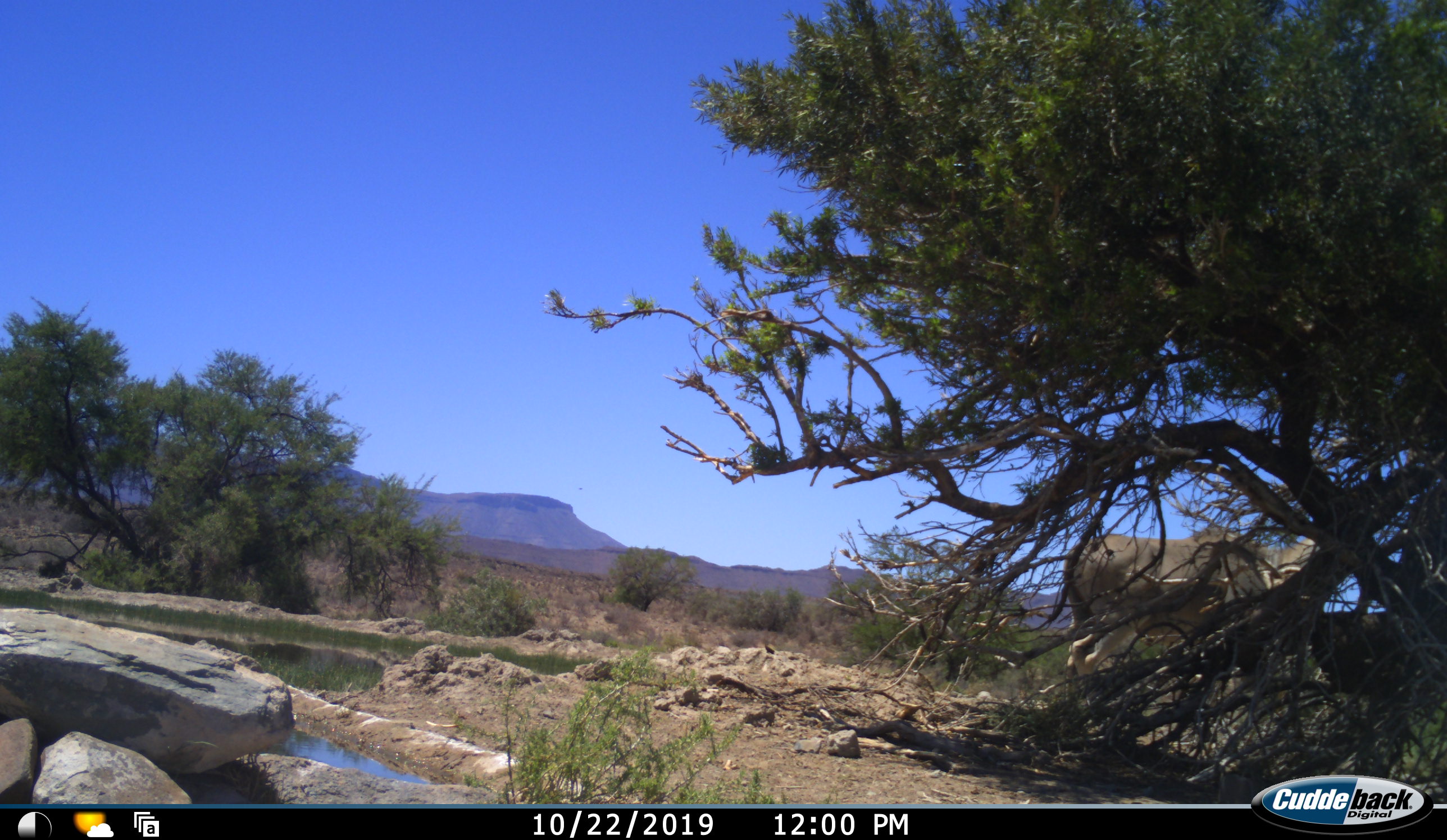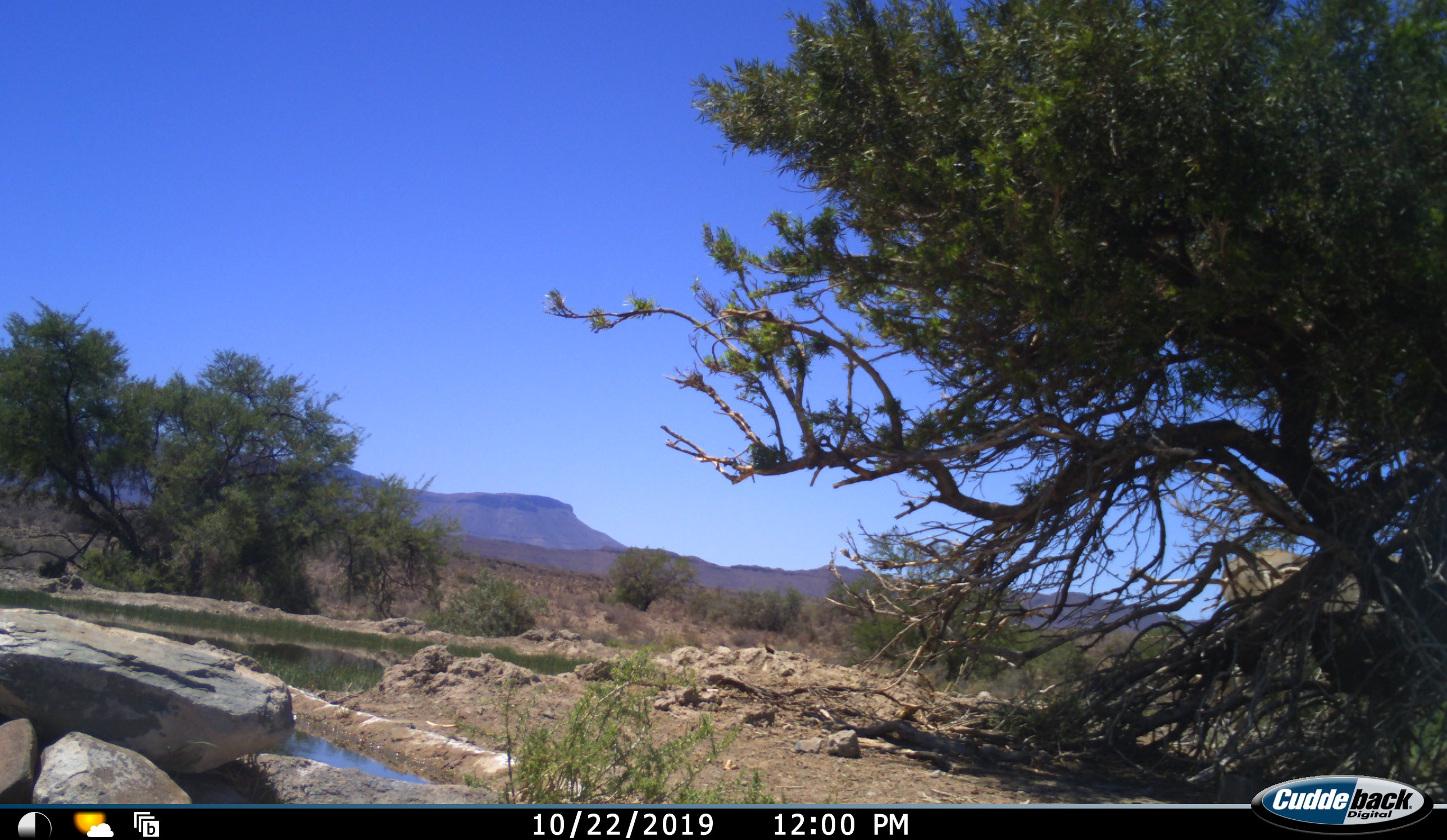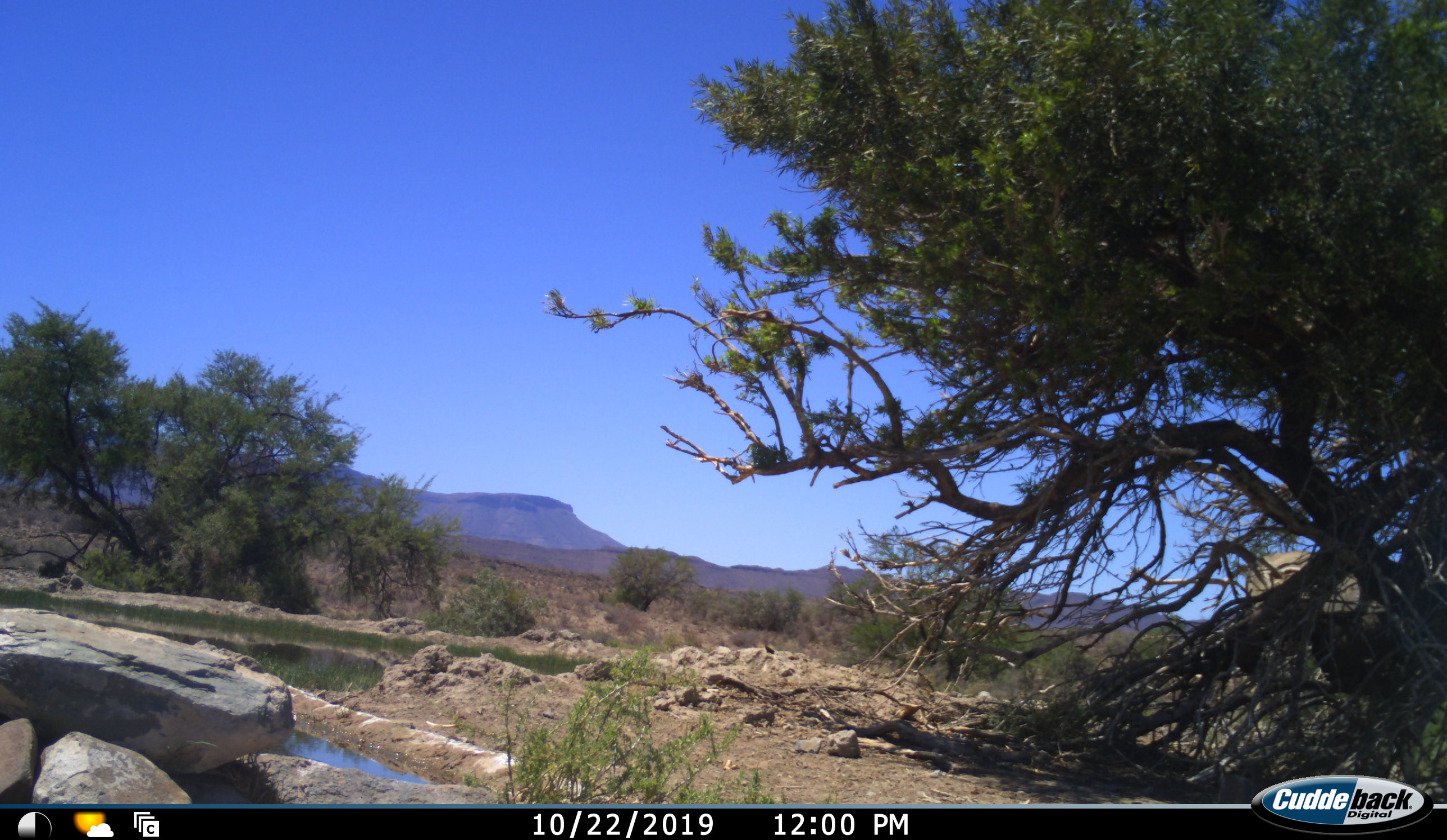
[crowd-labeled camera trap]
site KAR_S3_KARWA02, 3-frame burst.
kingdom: Animalia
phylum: Chordata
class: Mammalia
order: Artiodactyla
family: Bovidae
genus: Tragelaphus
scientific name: Tragelaphus oryx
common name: eland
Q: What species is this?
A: Eland (Tragelaphus oryx).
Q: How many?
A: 1.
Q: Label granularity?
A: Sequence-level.